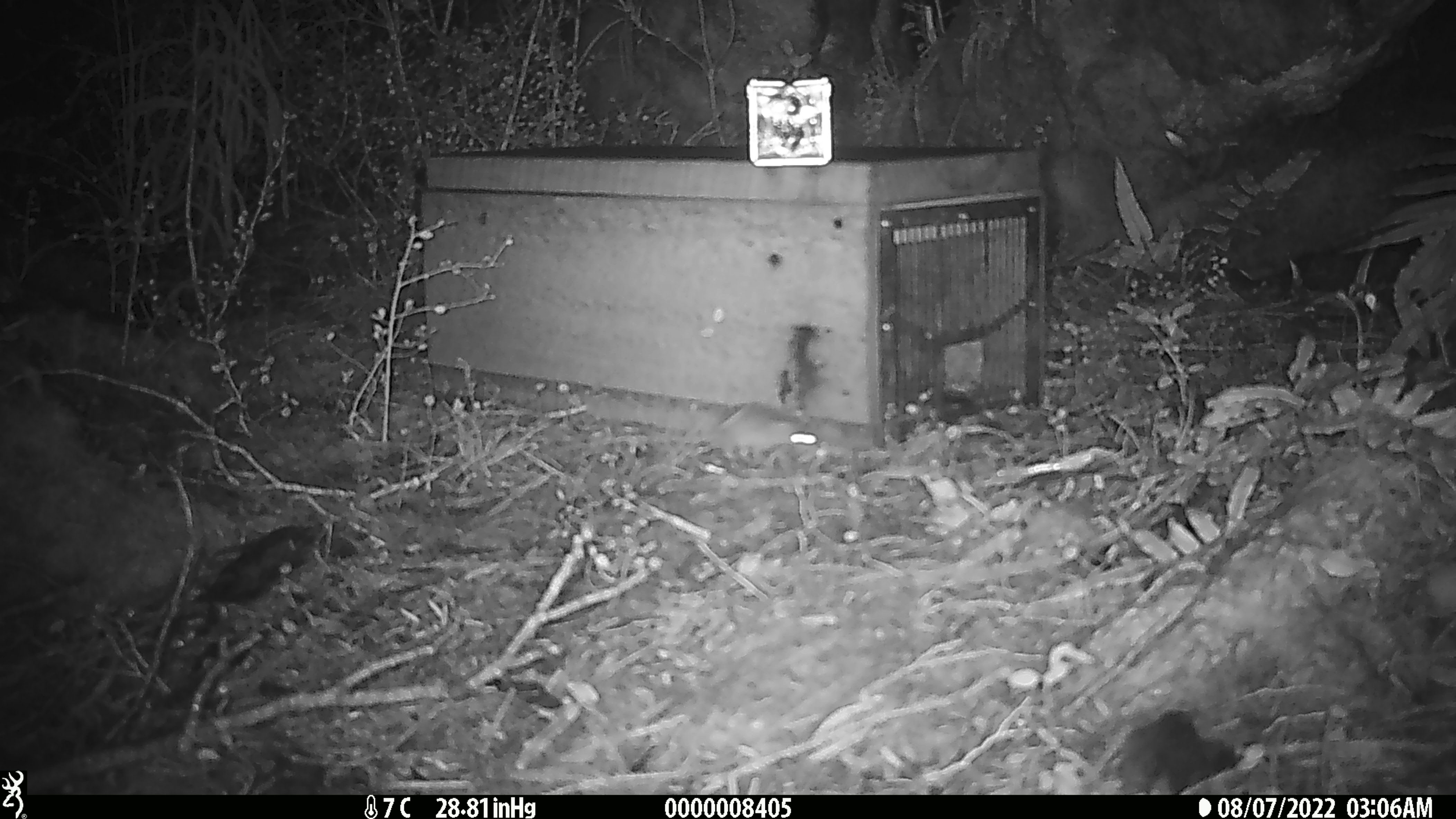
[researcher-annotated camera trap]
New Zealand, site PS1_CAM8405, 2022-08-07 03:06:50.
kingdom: Animalia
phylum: Chordata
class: Mammalia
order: Rodentia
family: Muridae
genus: Mus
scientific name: Mus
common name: mouse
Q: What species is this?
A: Mouse (Mus).